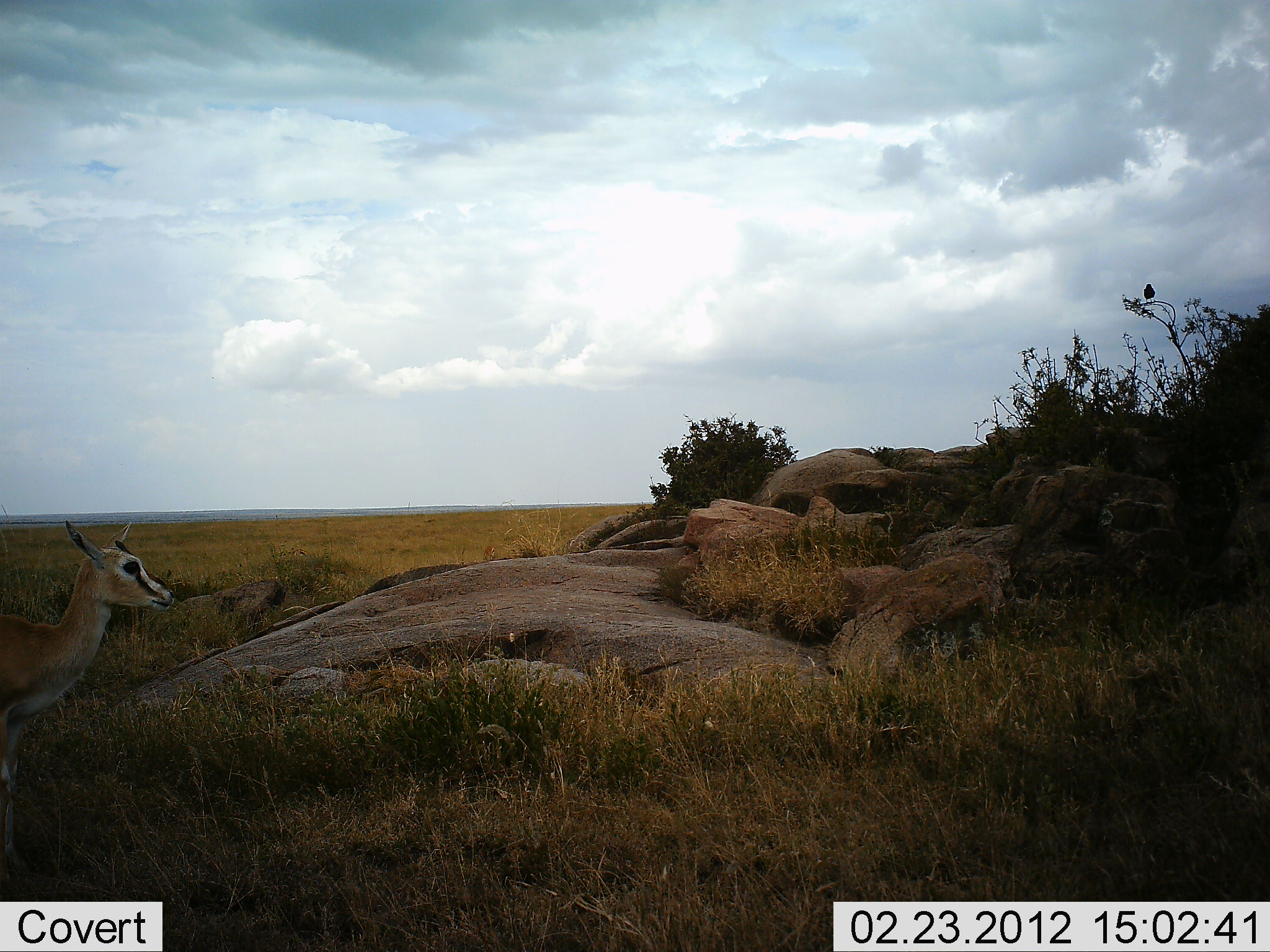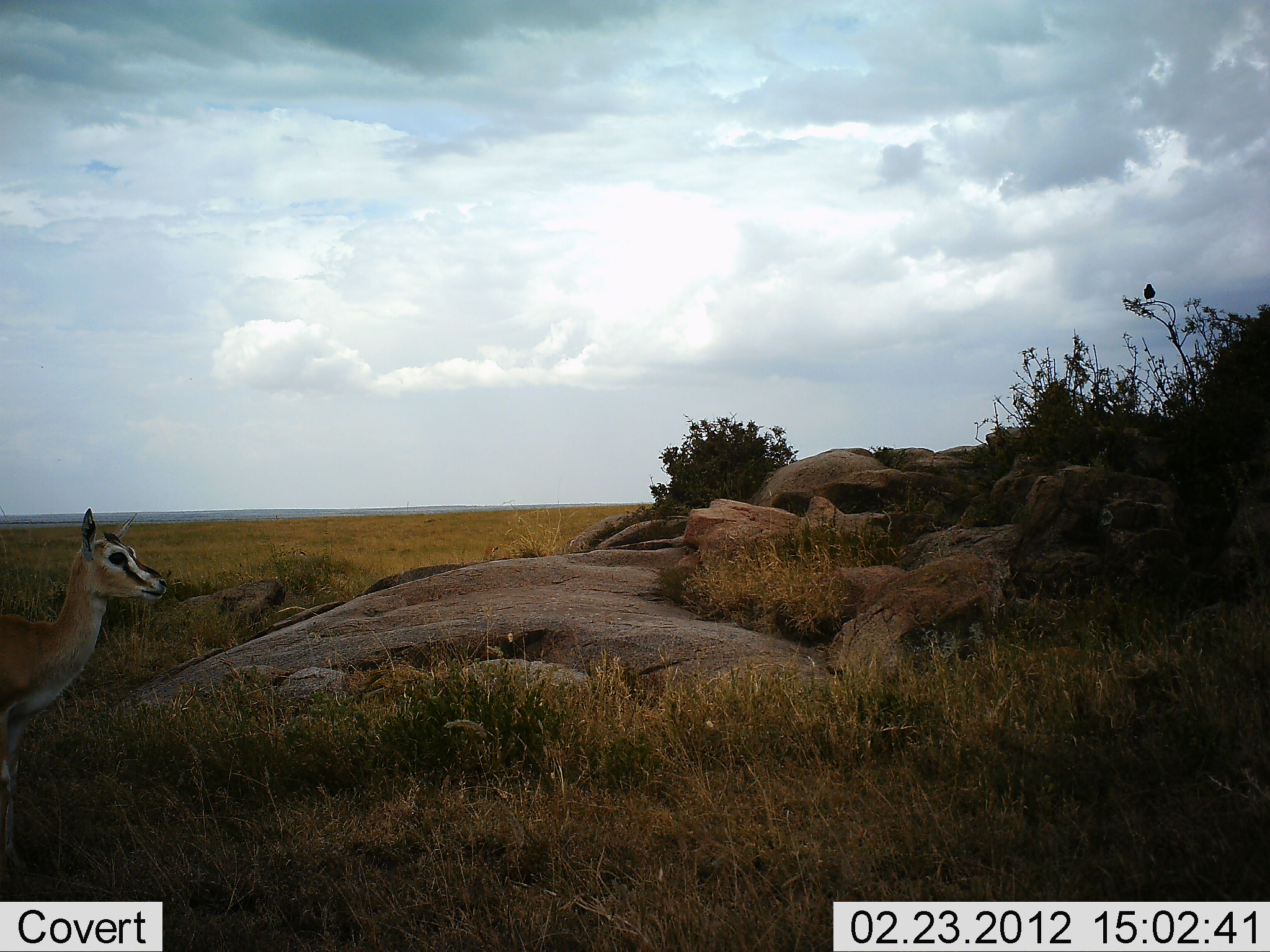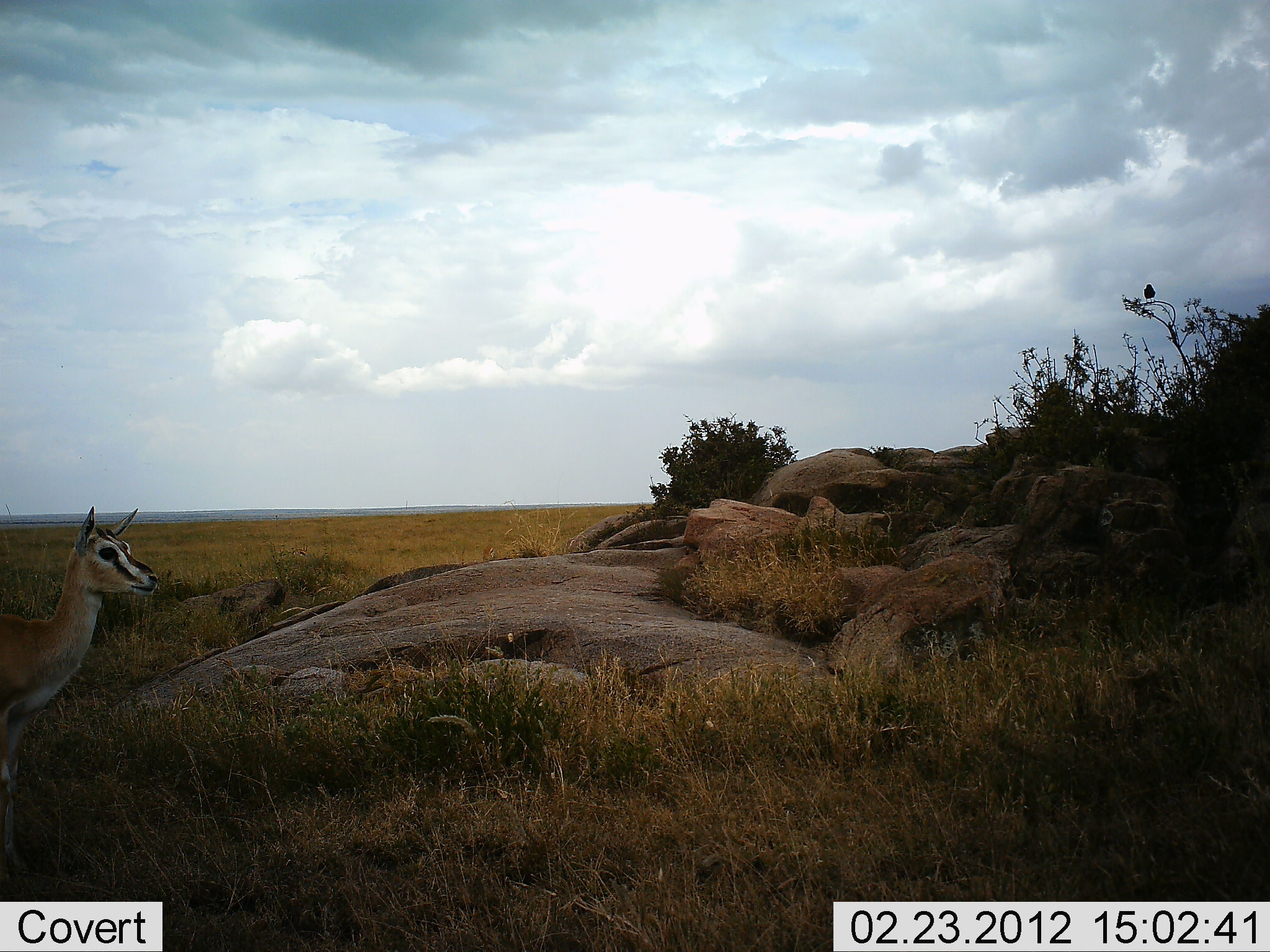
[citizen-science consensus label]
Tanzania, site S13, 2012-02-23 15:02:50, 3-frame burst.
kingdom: Animalia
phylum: Chordata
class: Mammalia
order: Artiodactyla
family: Bovidae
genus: Eudorcas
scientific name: Eudorcas thomsonii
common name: thomson's gazelle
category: gazellethomsons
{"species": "gazellethomsons (thomson's gazelle) (Eudorcas thomsonii)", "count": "1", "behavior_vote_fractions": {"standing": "100%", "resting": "0%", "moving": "0%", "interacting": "0%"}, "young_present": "0%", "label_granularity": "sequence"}